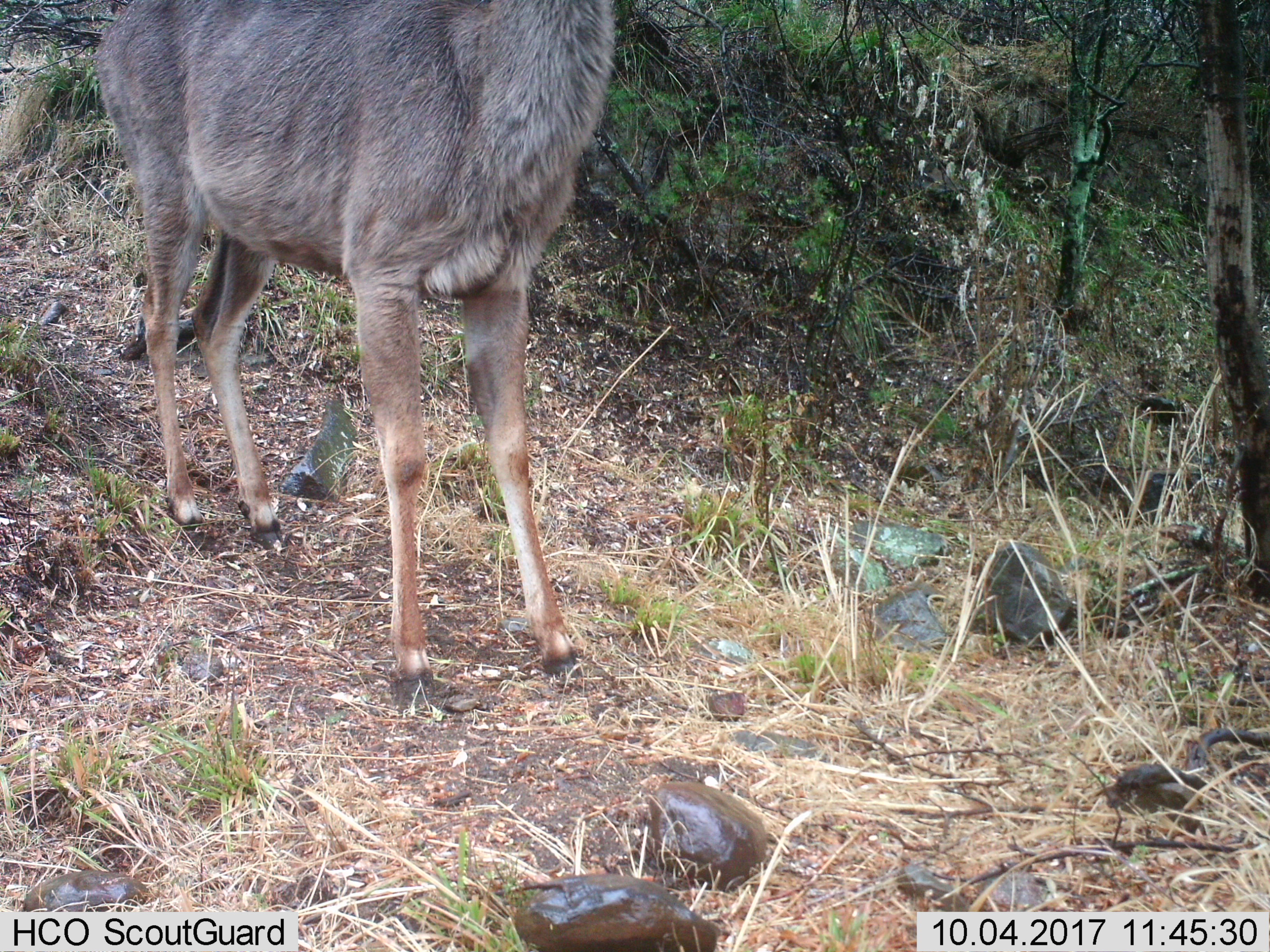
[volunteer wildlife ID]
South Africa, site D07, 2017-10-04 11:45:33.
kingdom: Animalia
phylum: Chordata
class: Mammalia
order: Artiodactyla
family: Bovidae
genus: Pelea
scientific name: Pelea capreolus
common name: grey rhebok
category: rhebokgrey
Rhebokgrey (grey rhebok) (Pelea capreolus), count 1. Behavior (volunteer vote fractions): standing 100%, resting 0%, moving 0%, interacting 0%. Young present (vote fraction): 0%. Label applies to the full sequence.